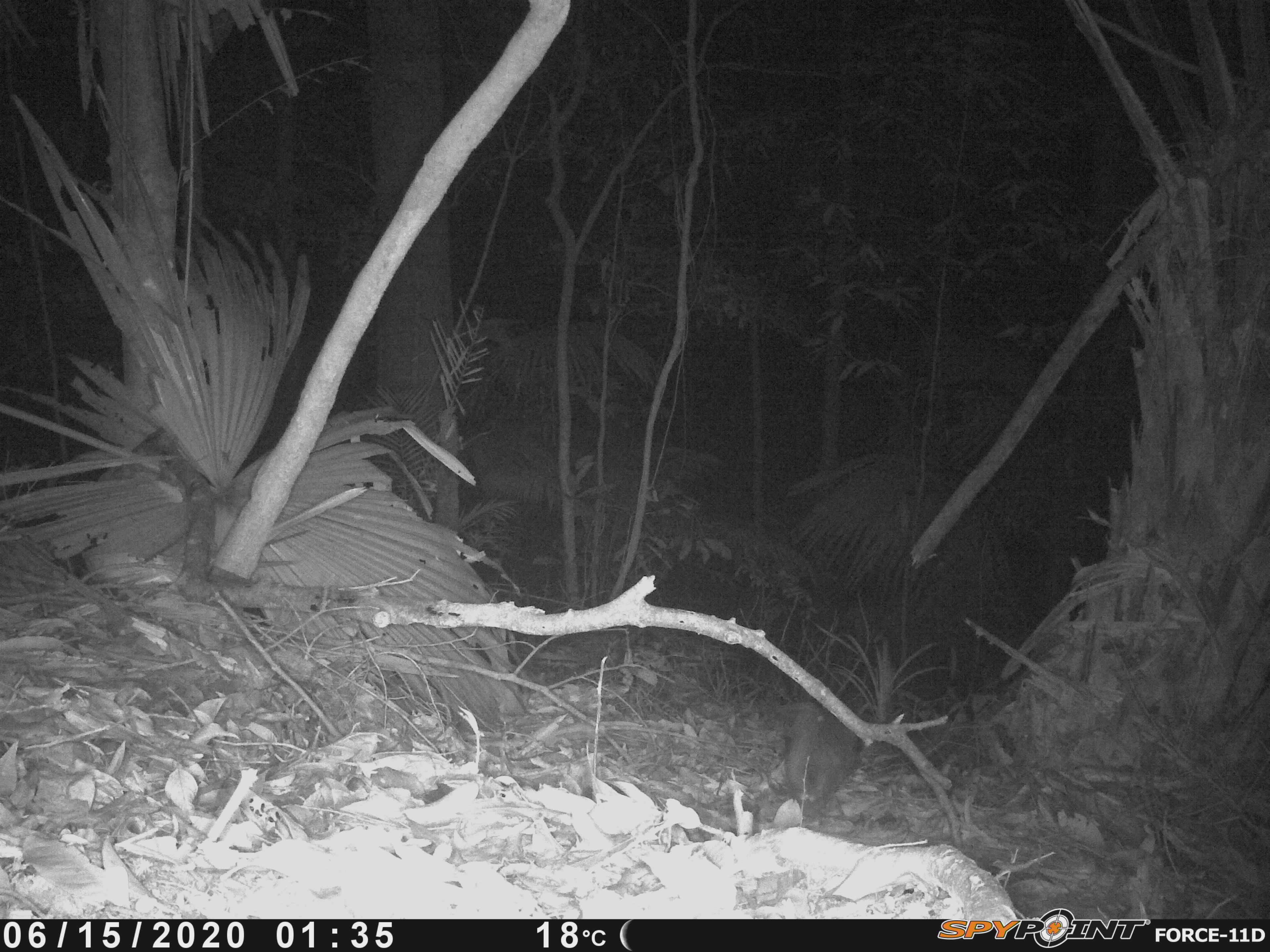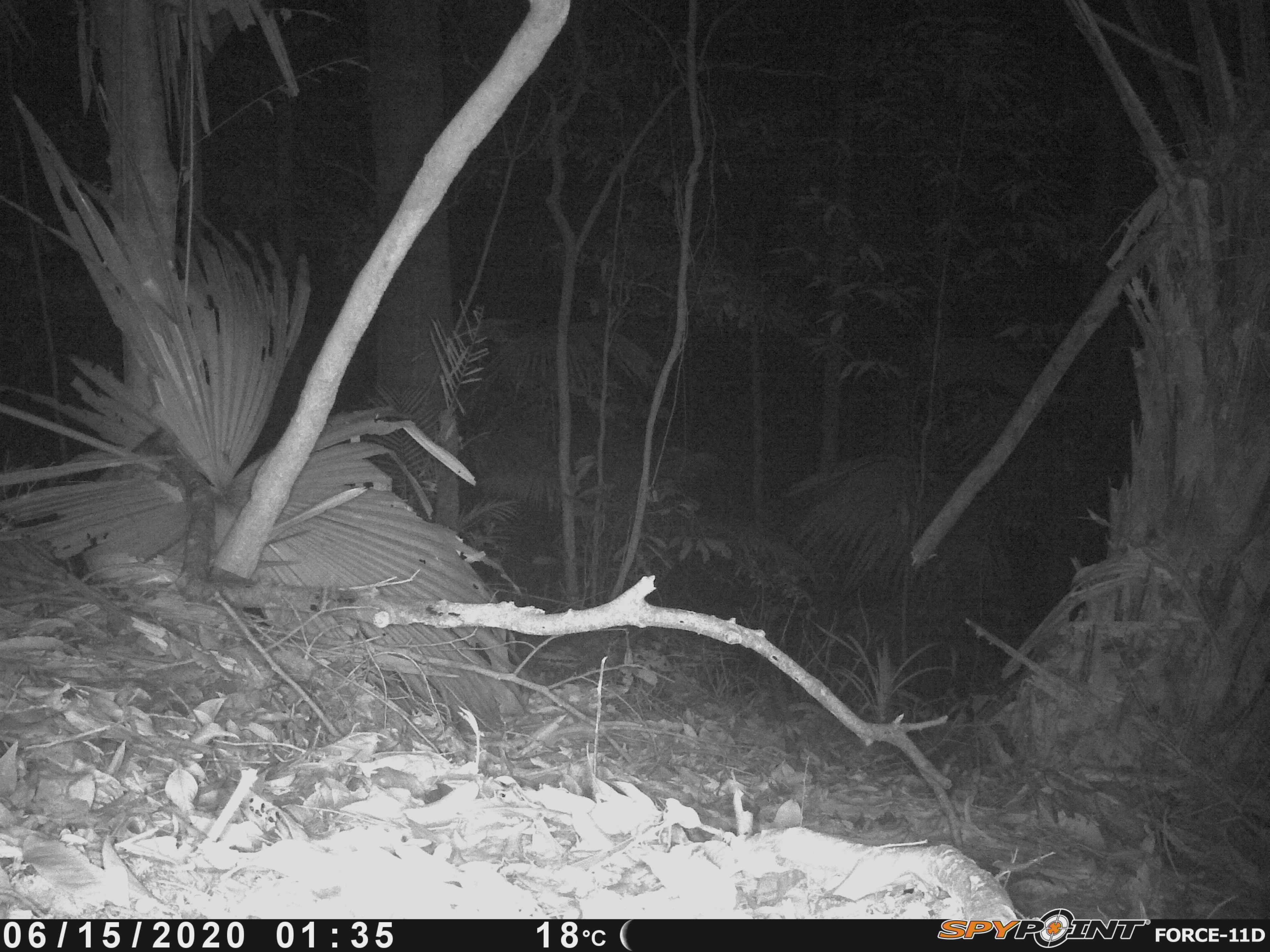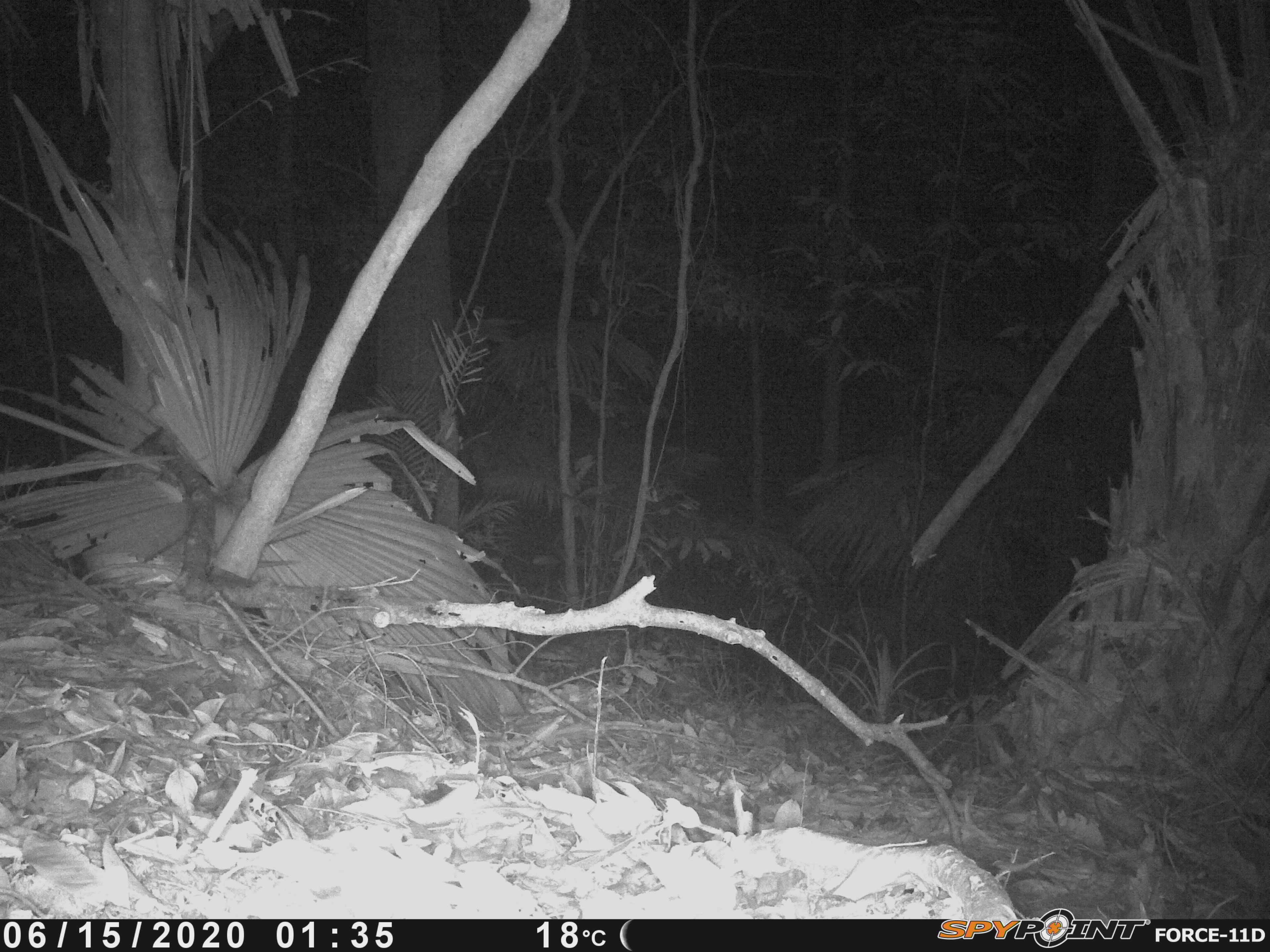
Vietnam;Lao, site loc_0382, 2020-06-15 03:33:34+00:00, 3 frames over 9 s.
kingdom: Animalia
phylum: Chordata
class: Mammalia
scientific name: Mammalia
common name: mammal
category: unidentified small mammal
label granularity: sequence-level